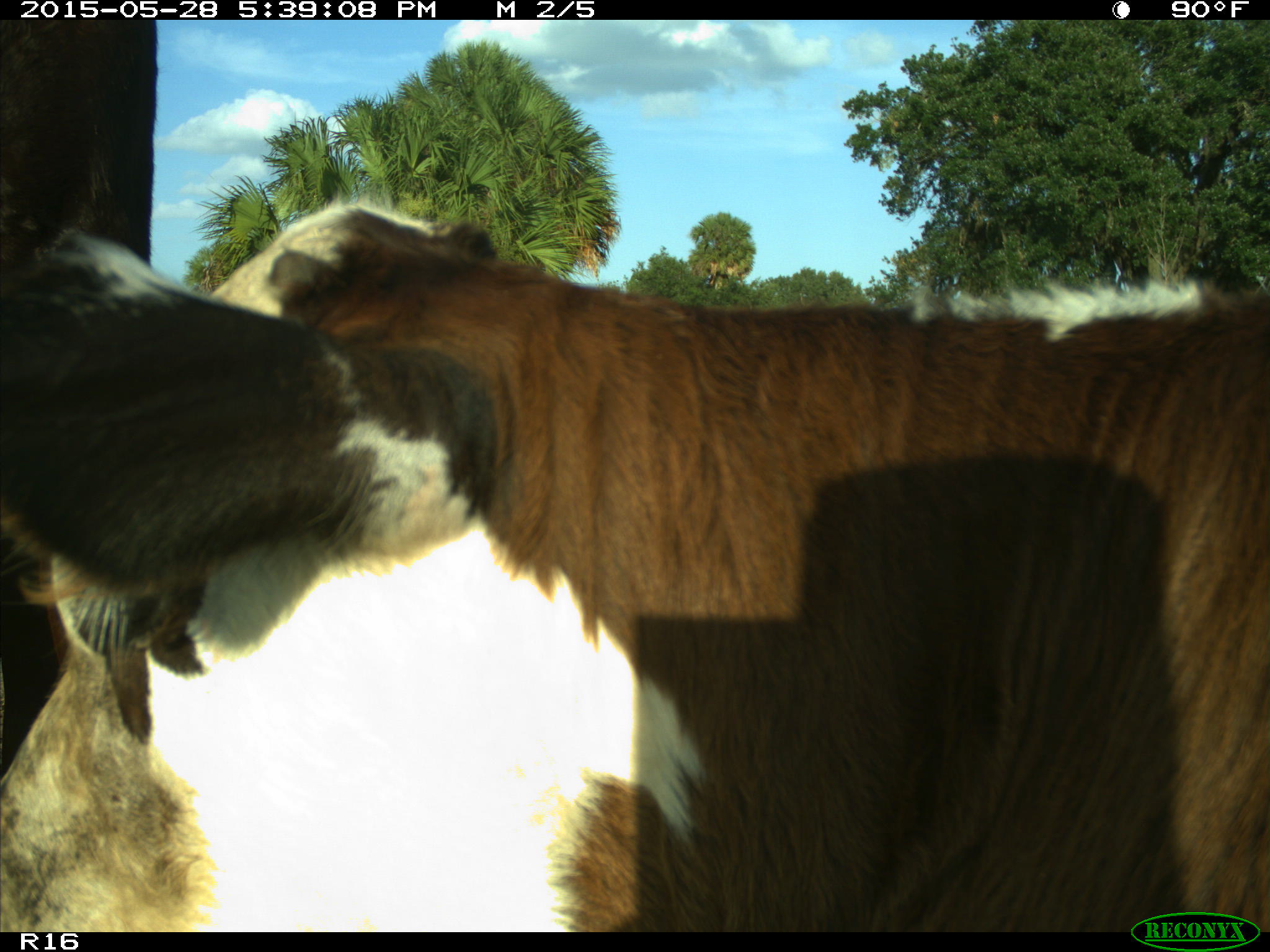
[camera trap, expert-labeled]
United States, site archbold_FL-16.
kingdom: Animalia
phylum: Chordata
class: Mammalia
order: Artiodactyla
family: Bovidae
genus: Bos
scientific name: Bos taurus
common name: domestic cow